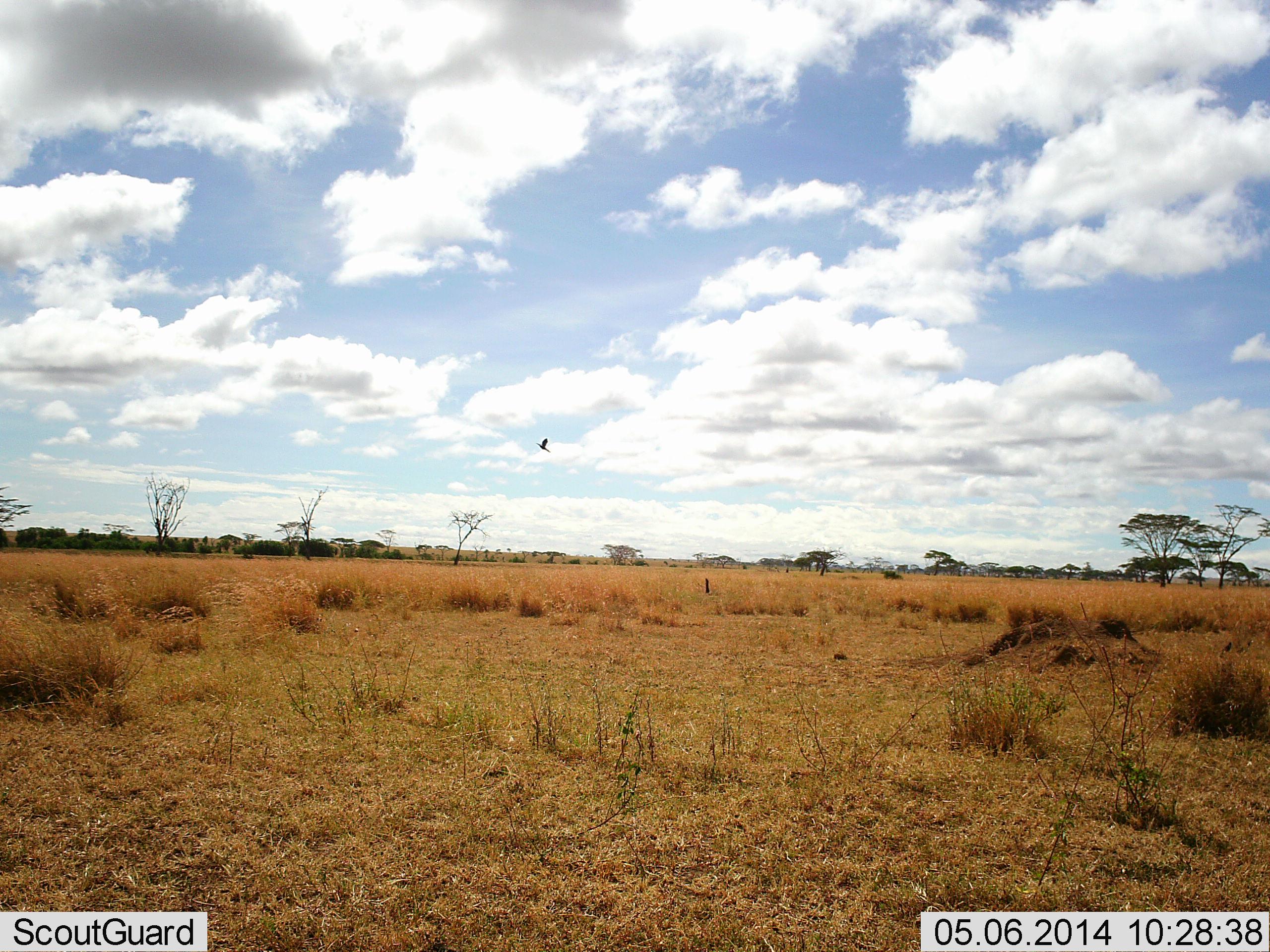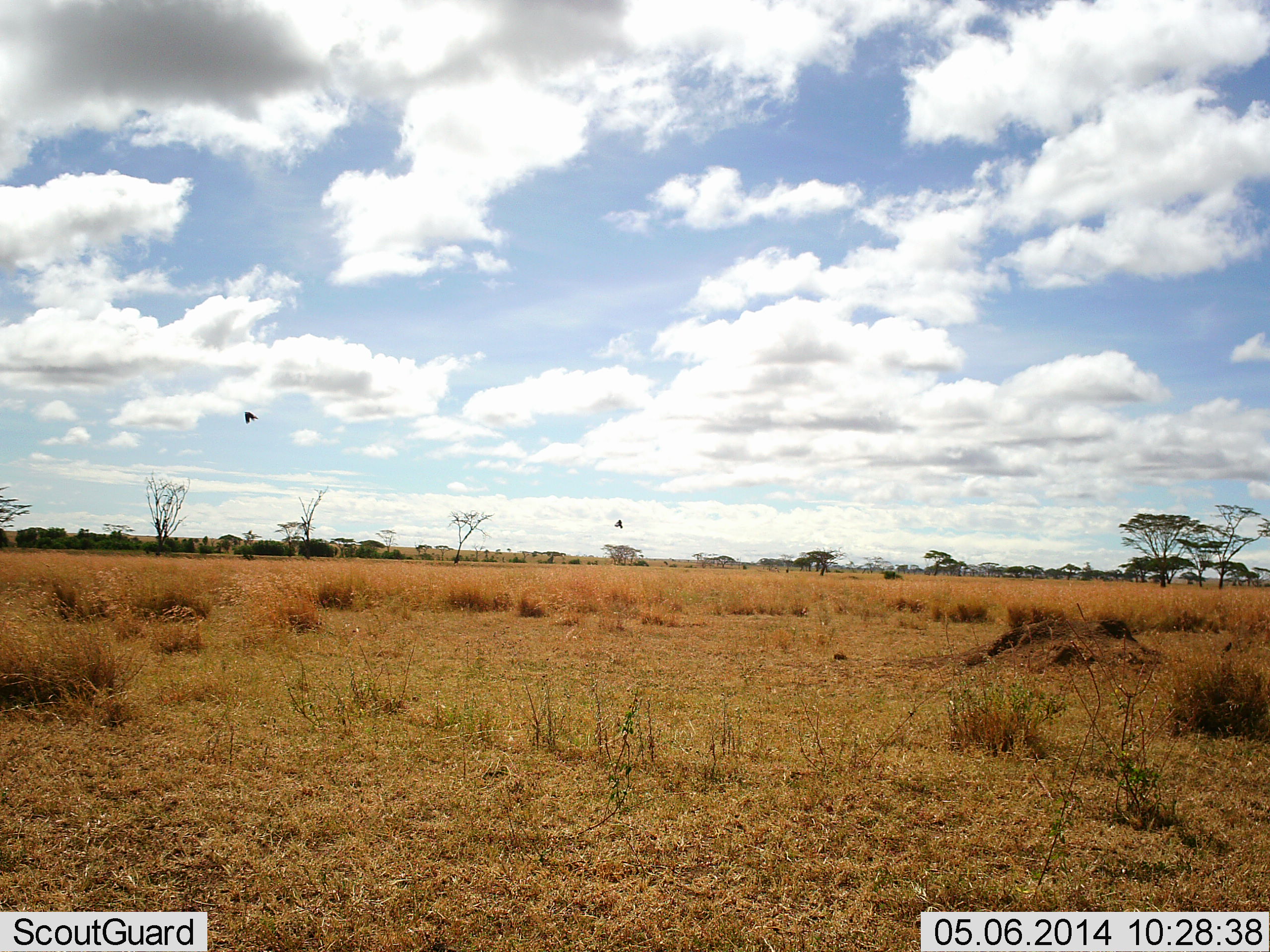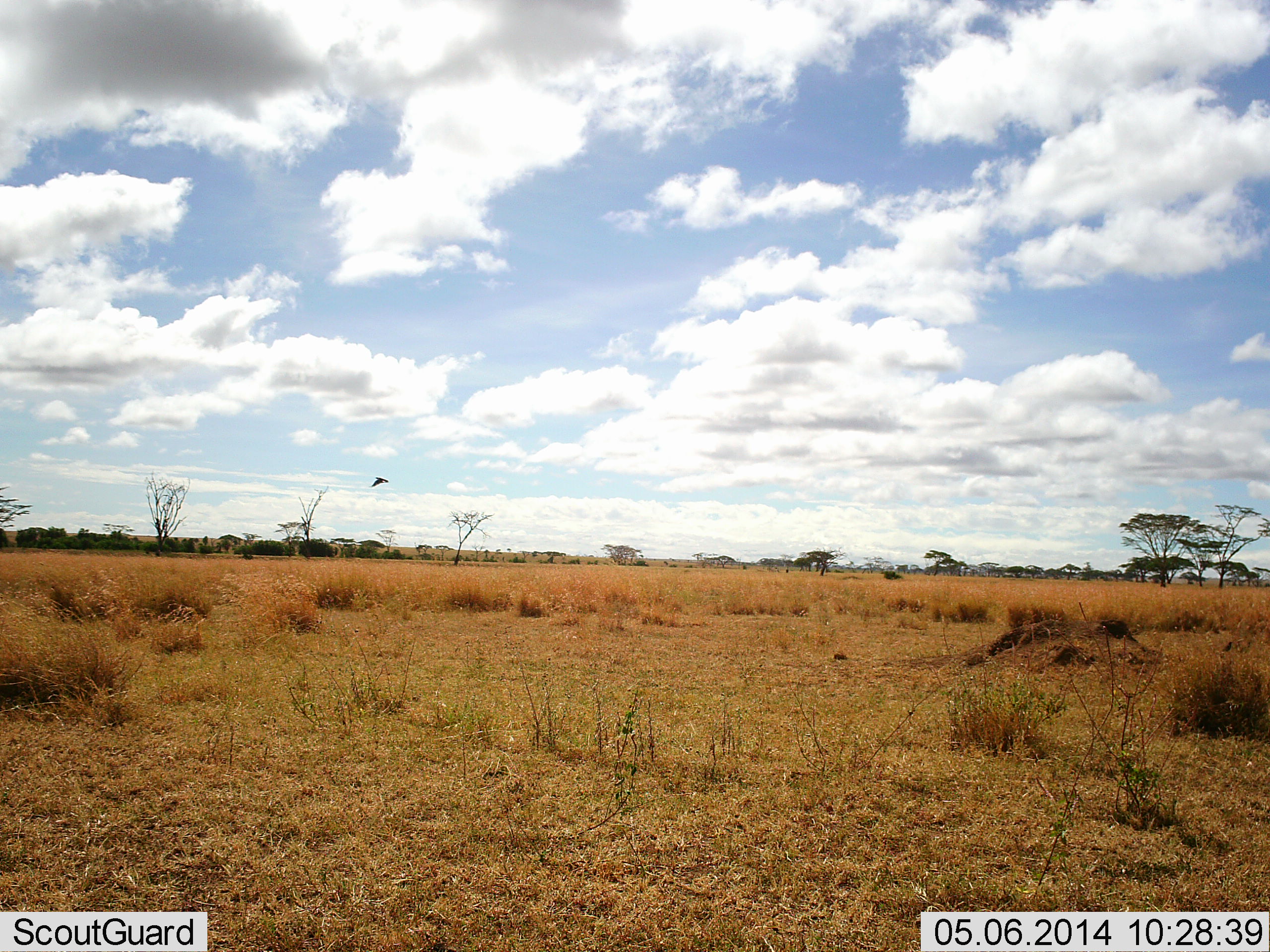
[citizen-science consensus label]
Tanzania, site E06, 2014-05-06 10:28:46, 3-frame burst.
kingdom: Animalia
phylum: Chordata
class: Aves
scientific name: Aves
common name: bird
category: otherbird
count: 2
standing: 0%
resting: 0%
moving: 100%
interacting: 0%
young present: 0%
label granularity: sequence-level